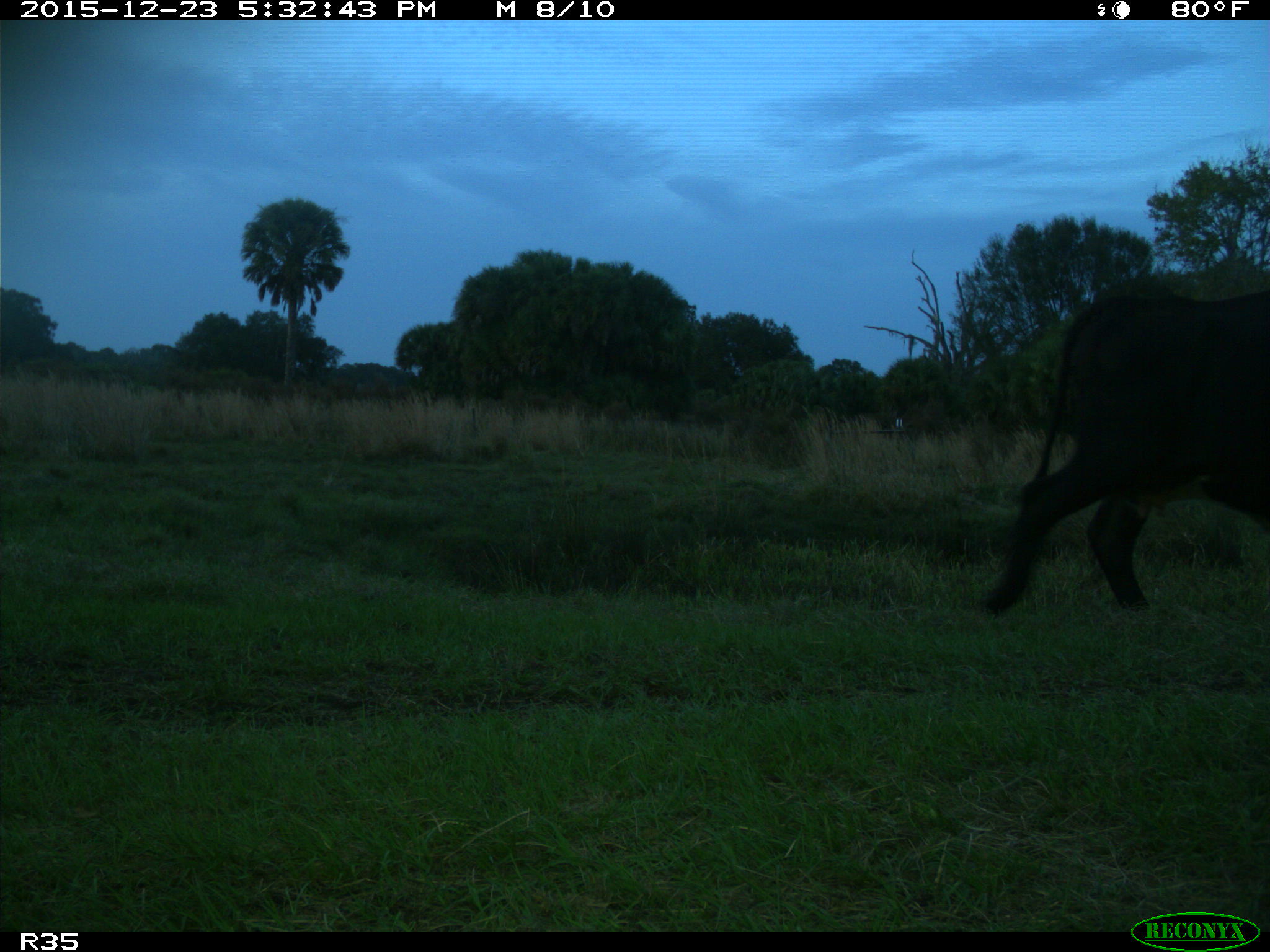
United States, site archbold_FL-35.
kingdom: Animalia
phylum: Chordata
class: Mammalia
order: Artiodactyla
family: Bovidae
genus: Bos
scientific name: Bos taurus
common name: domestic cow